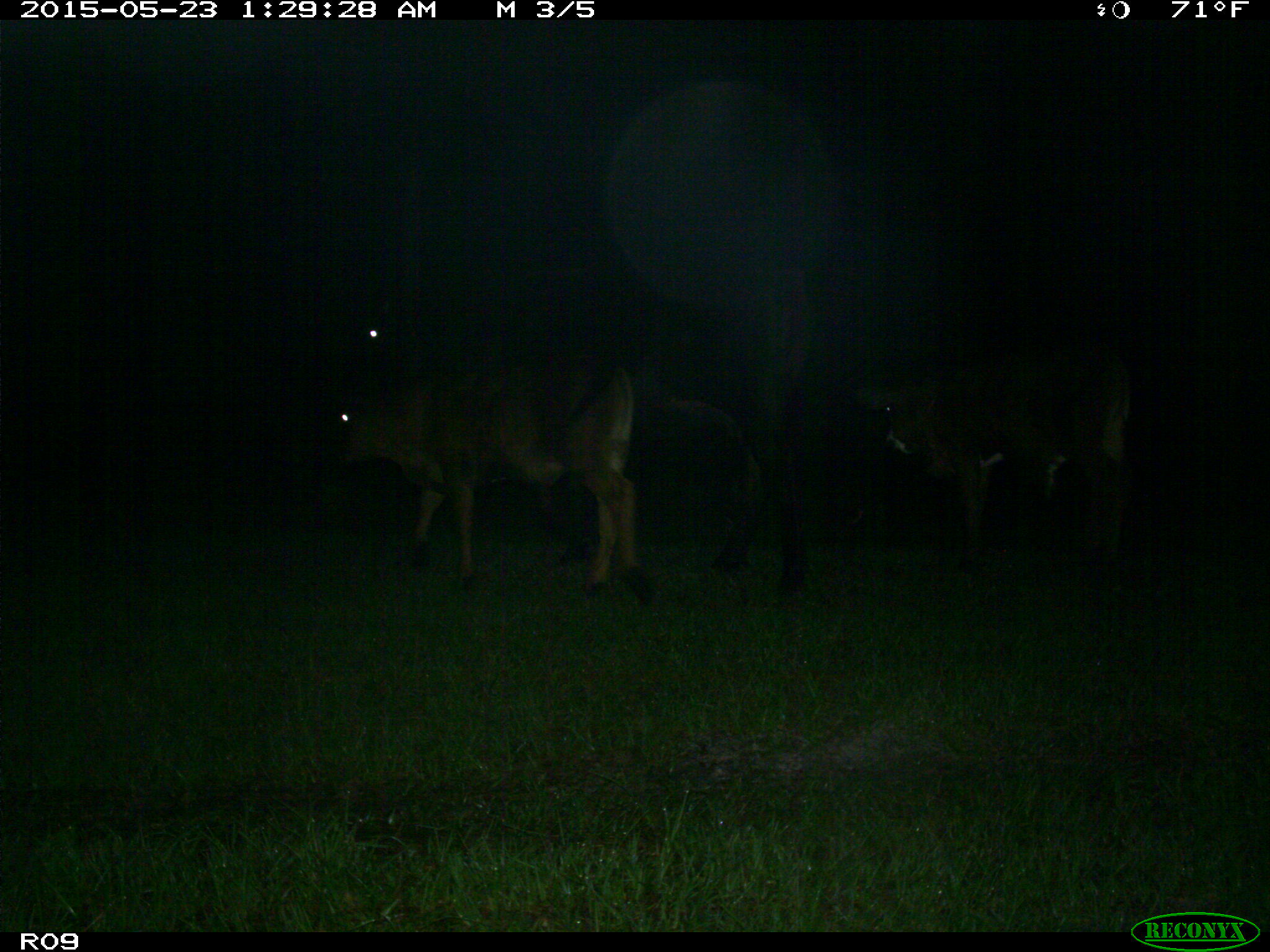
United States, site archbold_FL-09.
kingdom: Animalia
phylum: Chordata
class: Mammalia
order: Artiodactyla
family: Bovidae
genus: Bos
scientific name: Bos taurus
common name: domestic cow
Bos taurus (domestic cow).